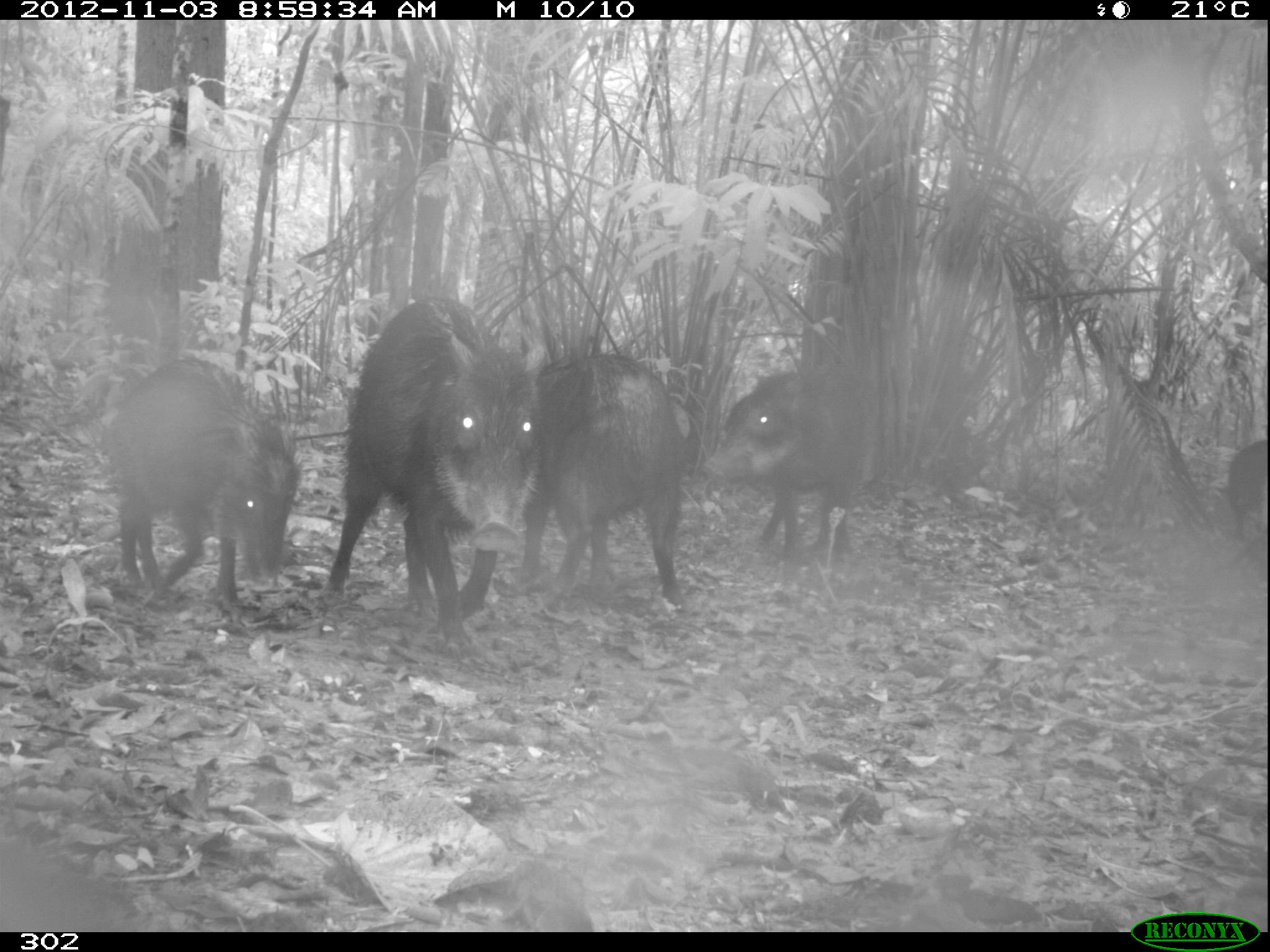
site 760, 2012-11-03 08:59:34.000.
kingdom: Animalia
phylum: Chordata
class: Mammalia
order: Artiodactyla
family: Tayassuidae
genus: Tayassu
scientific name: Tayassu pecari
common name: white-lipped peccary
Tayassu pecari (white-lipped peccary).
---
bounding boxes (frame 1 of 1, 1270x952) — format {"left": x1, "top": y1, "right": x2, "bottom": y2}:
tayassu pecari: {"left": 321, "top": 297, "right": 558, "bottom": 650}; {"left": 97, "top": 354, "right": 303, "bottom": 623}; {"left": 517, "top": 353, "right": 692, "bottom": 616}; {"left": 701, "top": 368, "right": 870, "bottom": 560}; {"left": 1227, "top": 439, "right": 1270, "bottom": 548}